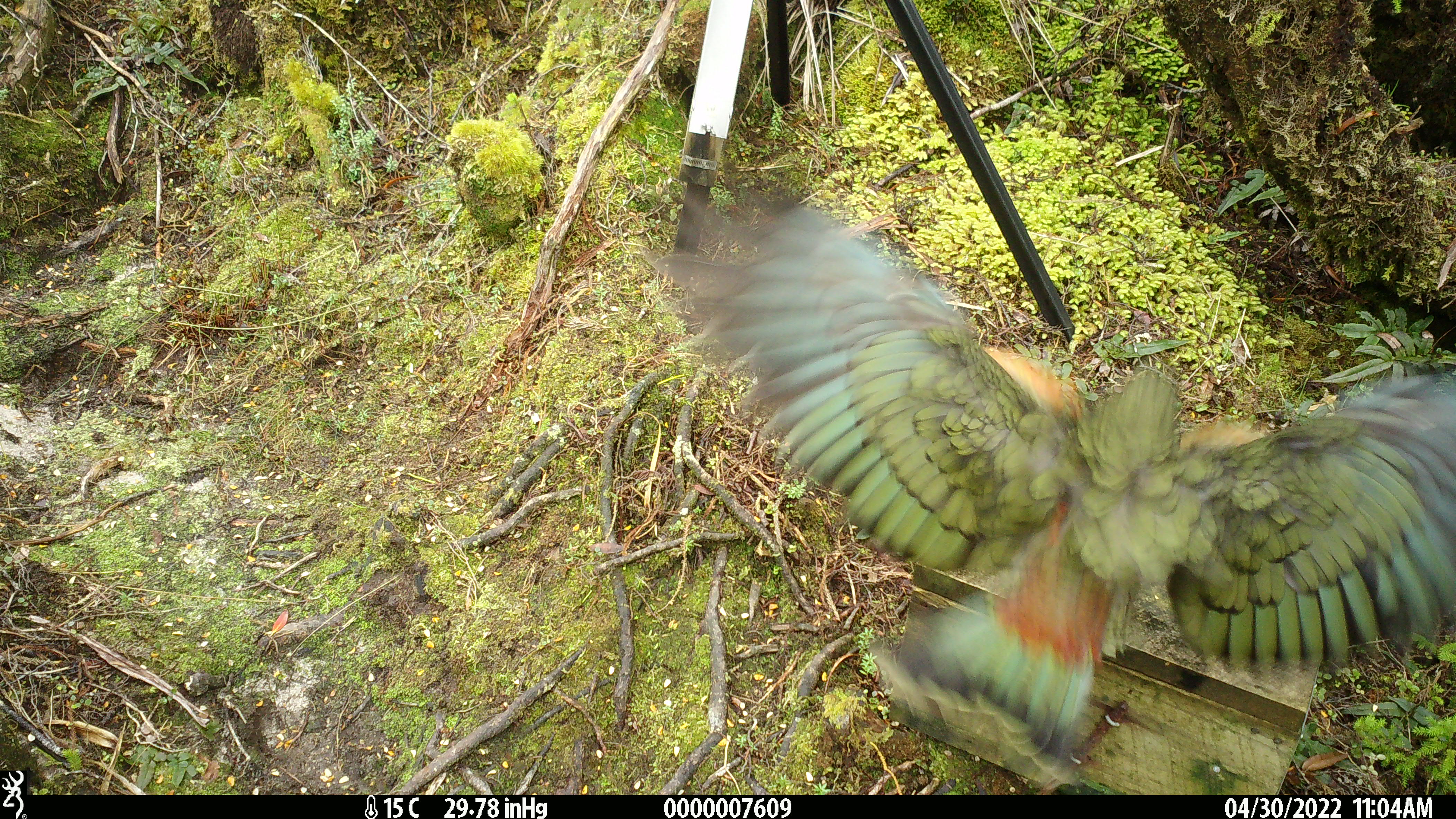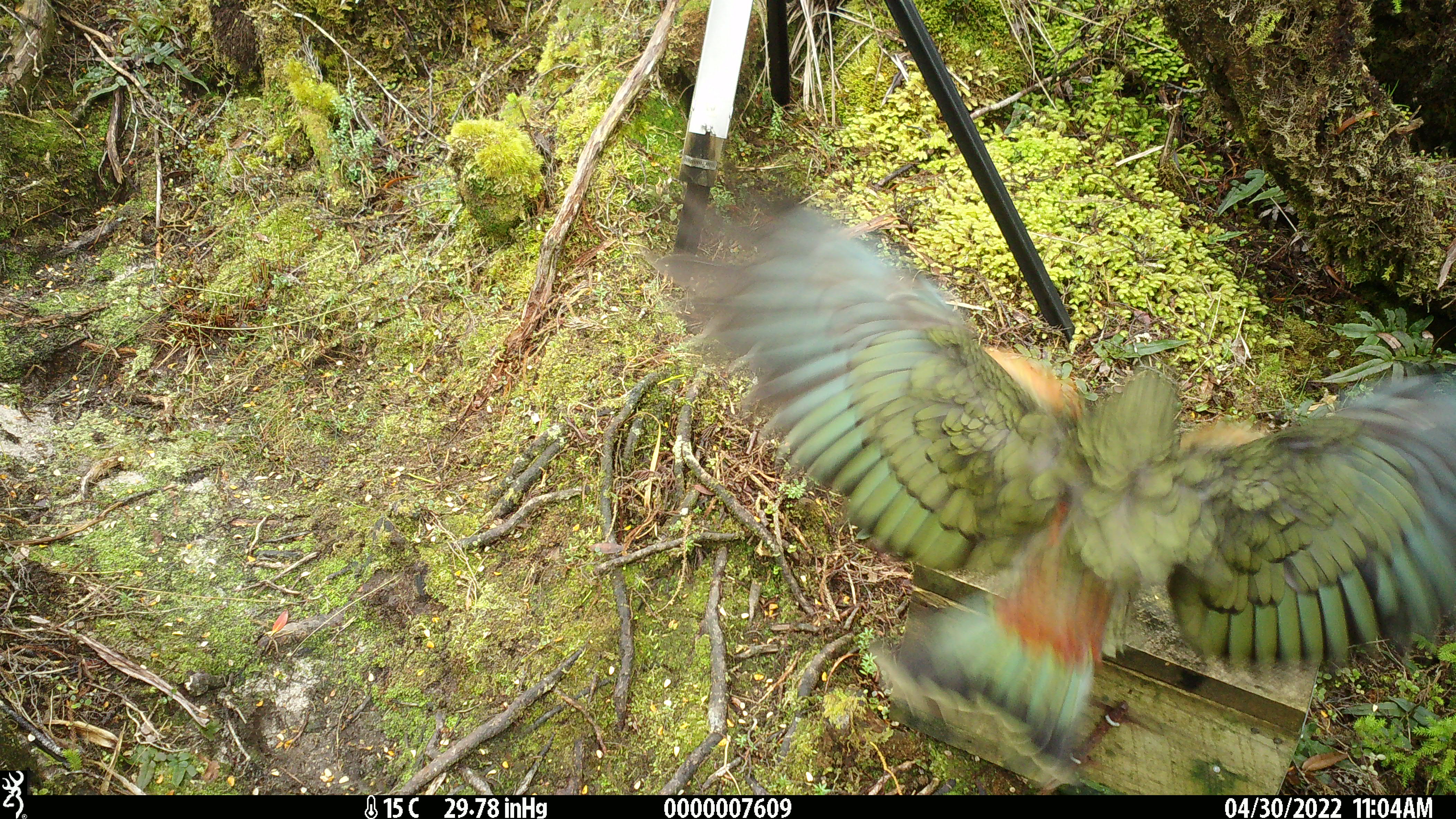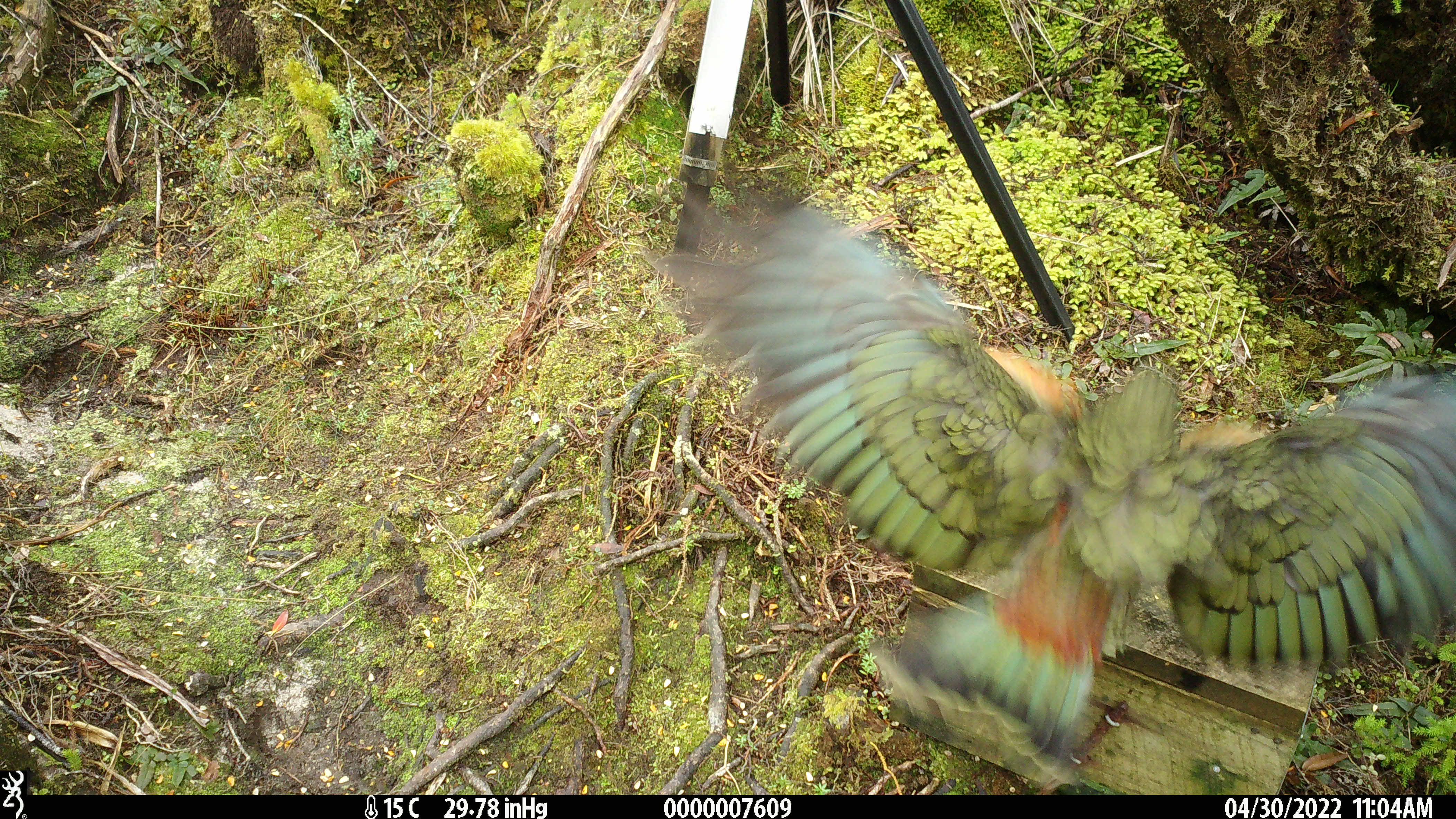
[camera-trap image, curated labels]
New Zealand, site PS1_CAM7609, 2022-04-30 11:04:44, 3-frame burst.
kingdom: Animalia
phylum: Chordata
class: Aves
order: Psittaciformes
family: Strigopidae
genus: Nestor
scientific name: Nestor notabilis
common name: kea